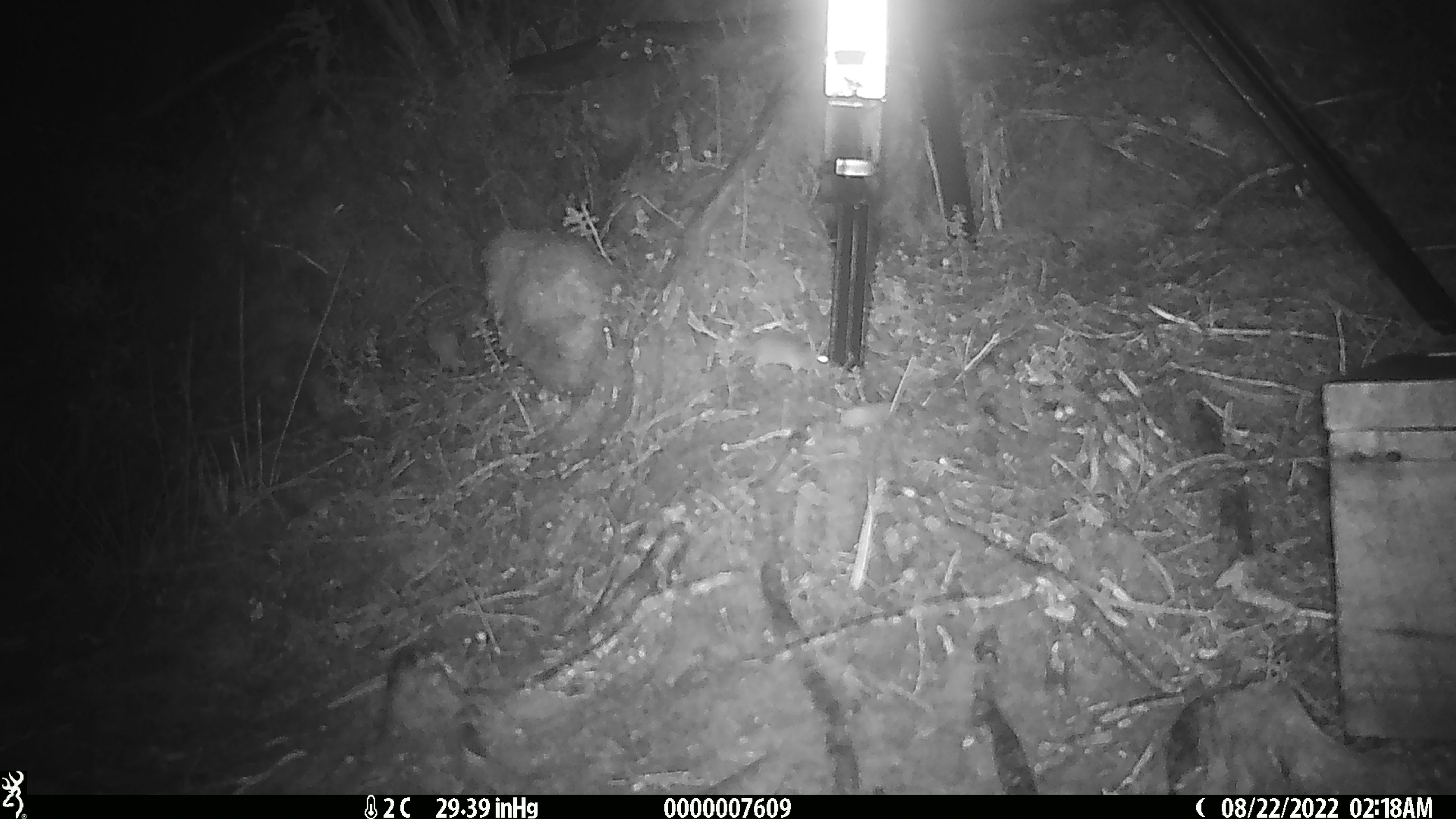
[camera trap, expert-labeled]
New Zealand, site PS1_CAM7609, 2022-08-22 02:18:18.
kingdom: Animalia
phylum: Chordata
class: Mammalia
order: Rodentia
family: Muridae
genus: Mus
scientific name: Mus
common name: mouse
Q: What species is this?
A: Mouse (Mus).